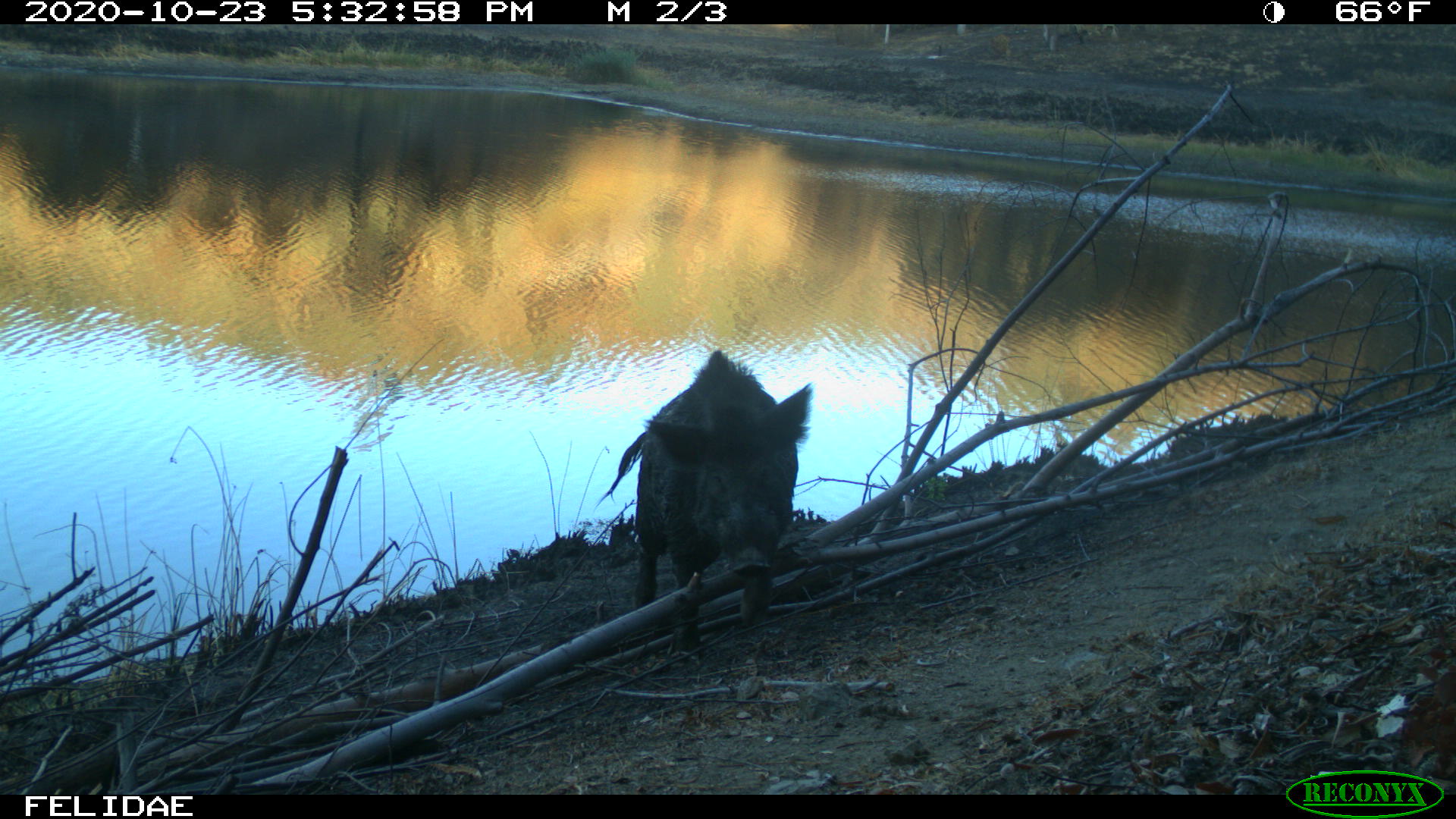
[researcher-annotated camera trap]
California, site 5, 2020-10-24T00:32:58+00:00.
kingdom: Animalia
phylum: Chordata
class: Mammalia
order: Artiodactyla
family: Suidae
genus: Sus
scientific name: Sus scrofa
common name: wild boar